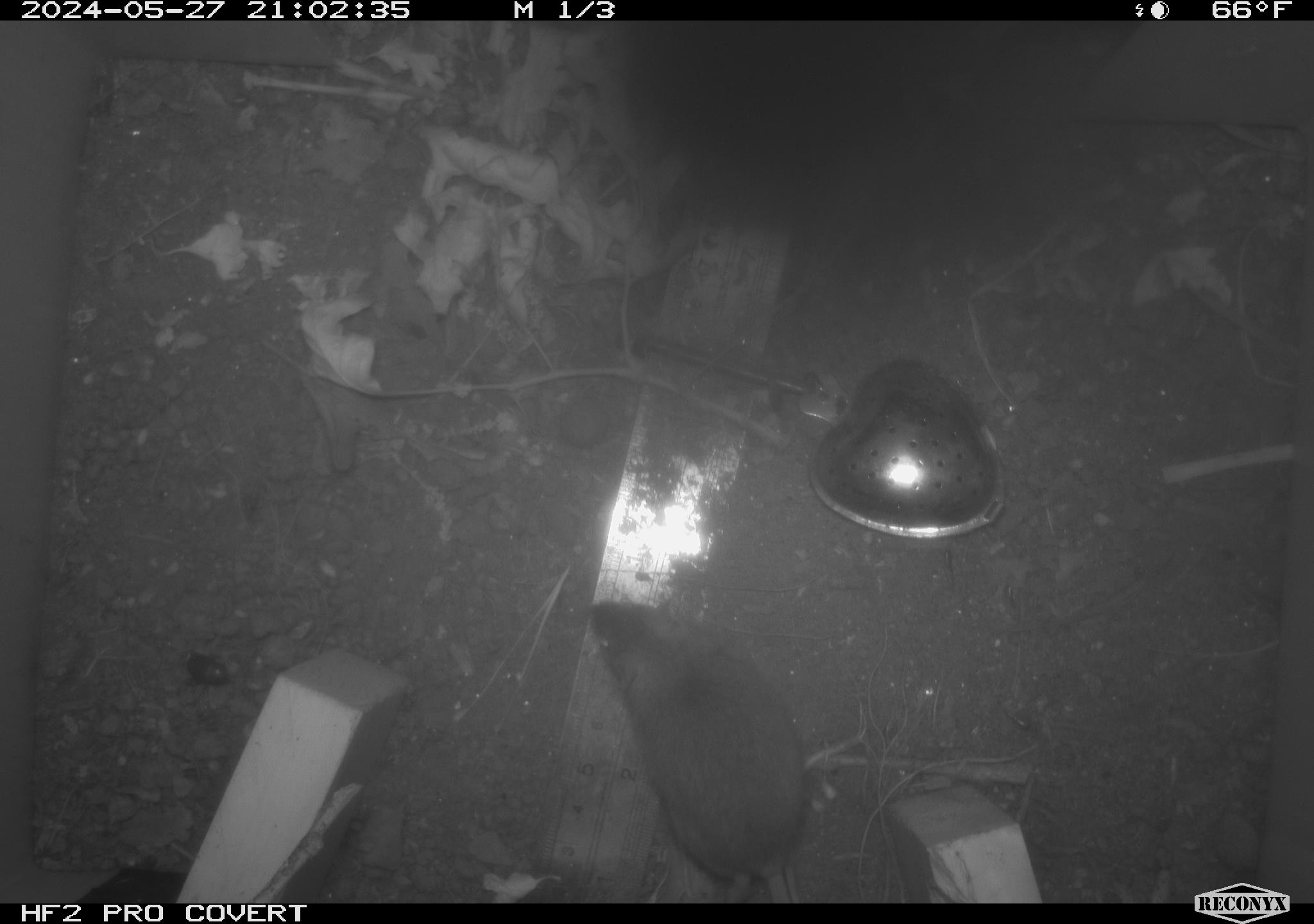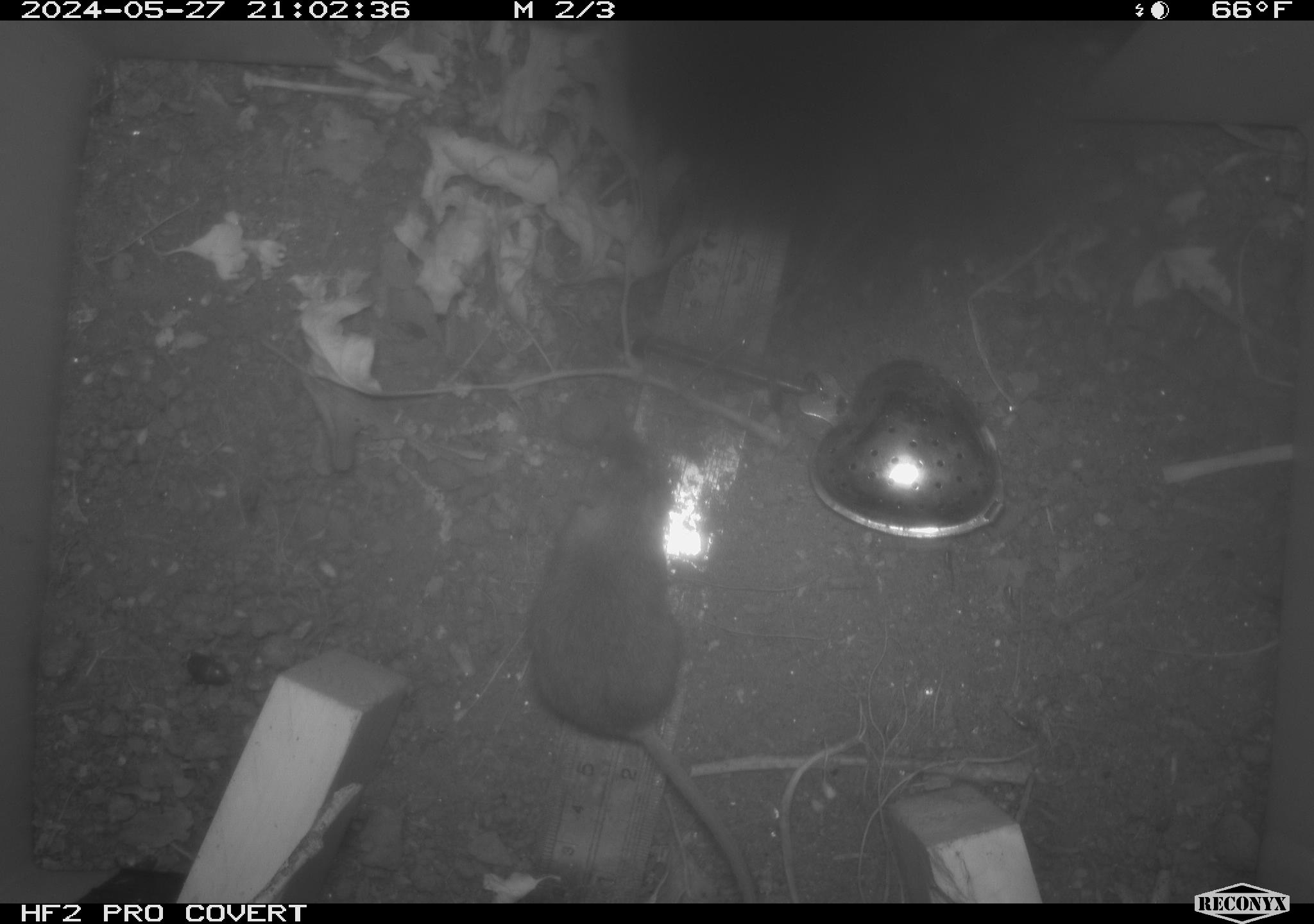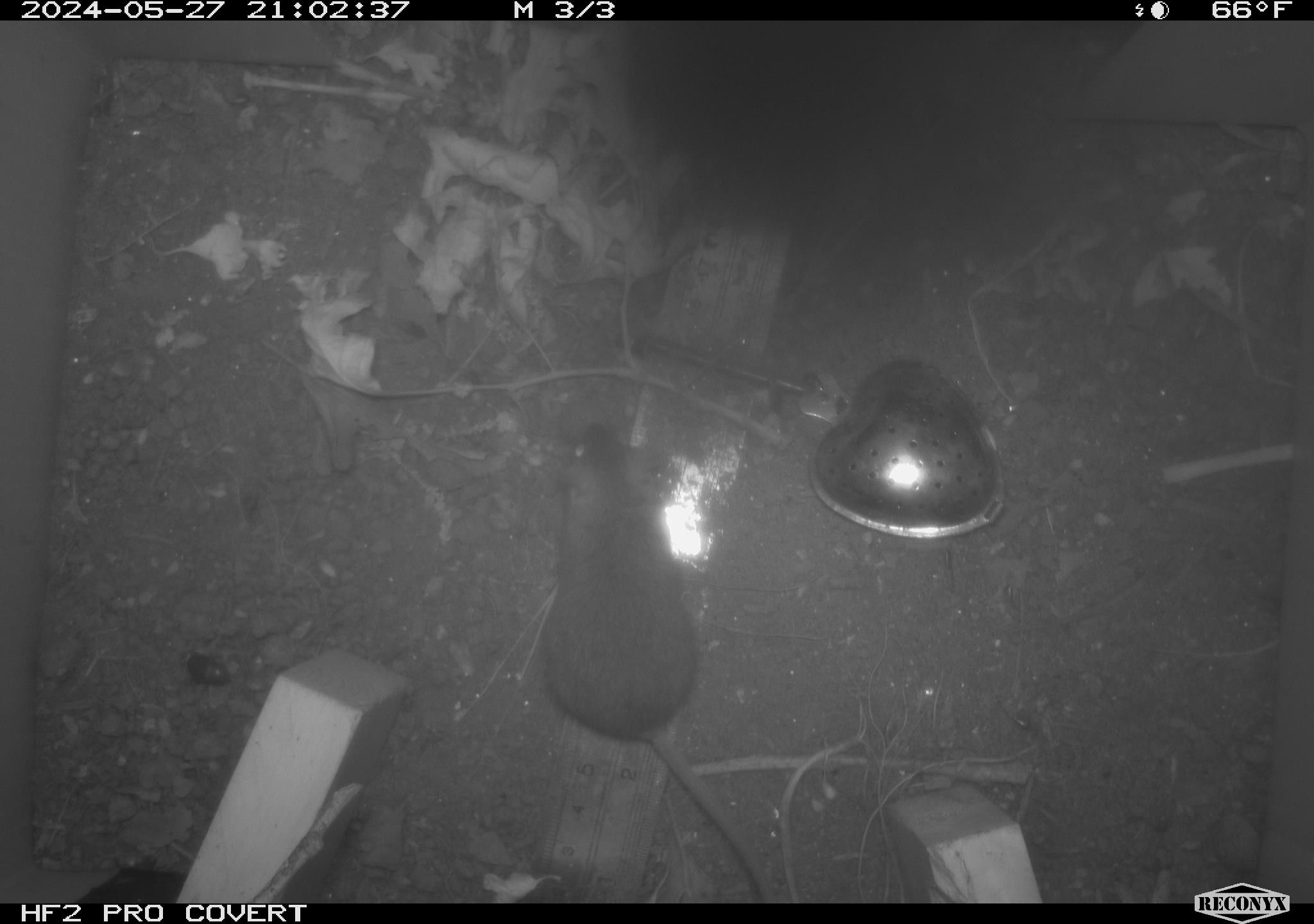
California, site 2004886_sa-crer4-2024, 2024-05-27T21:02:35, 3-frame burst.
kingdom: Animalia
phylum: Chordata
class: Mammalia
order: Rodentia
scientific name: Rodentia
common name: mouse species